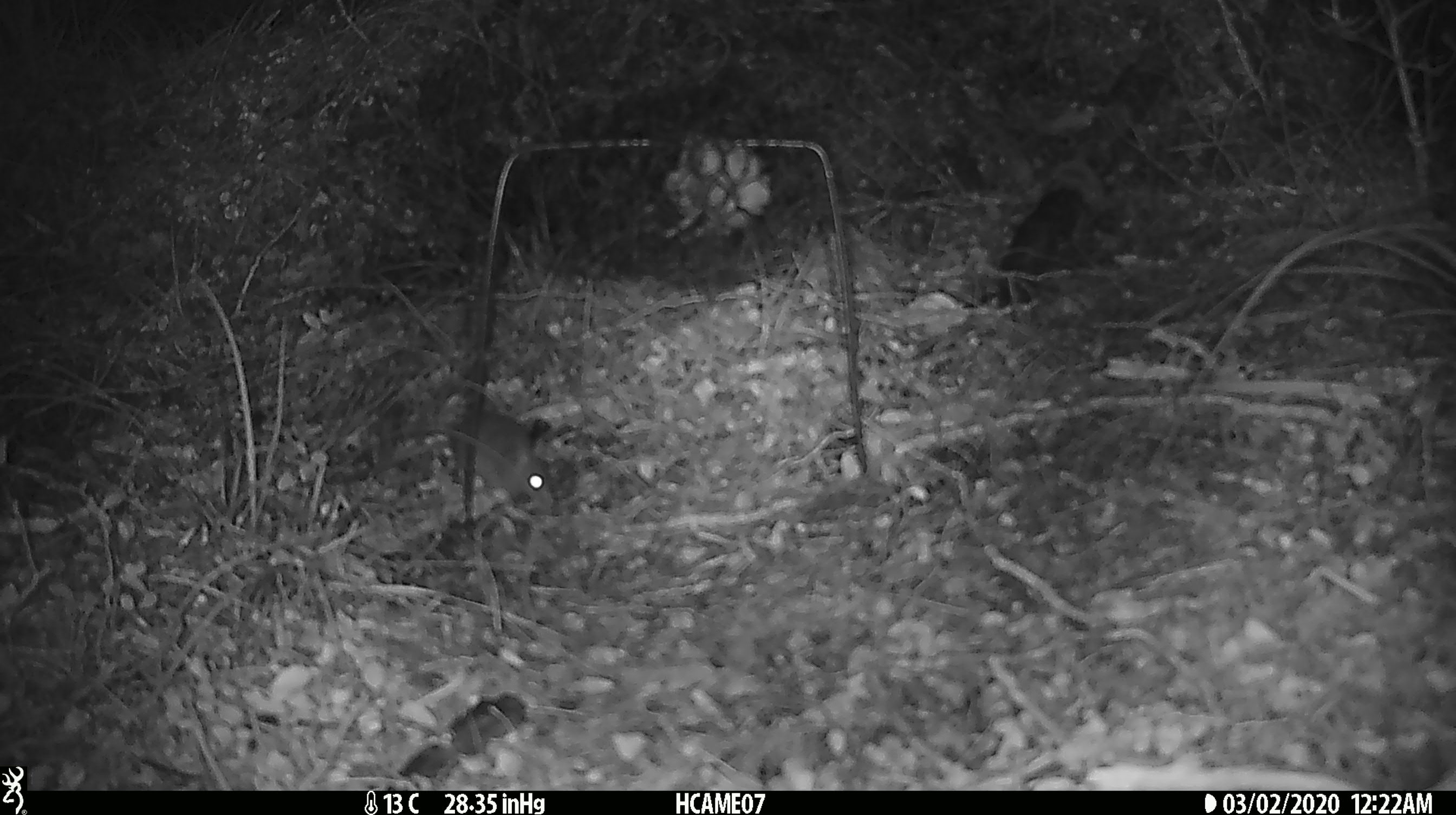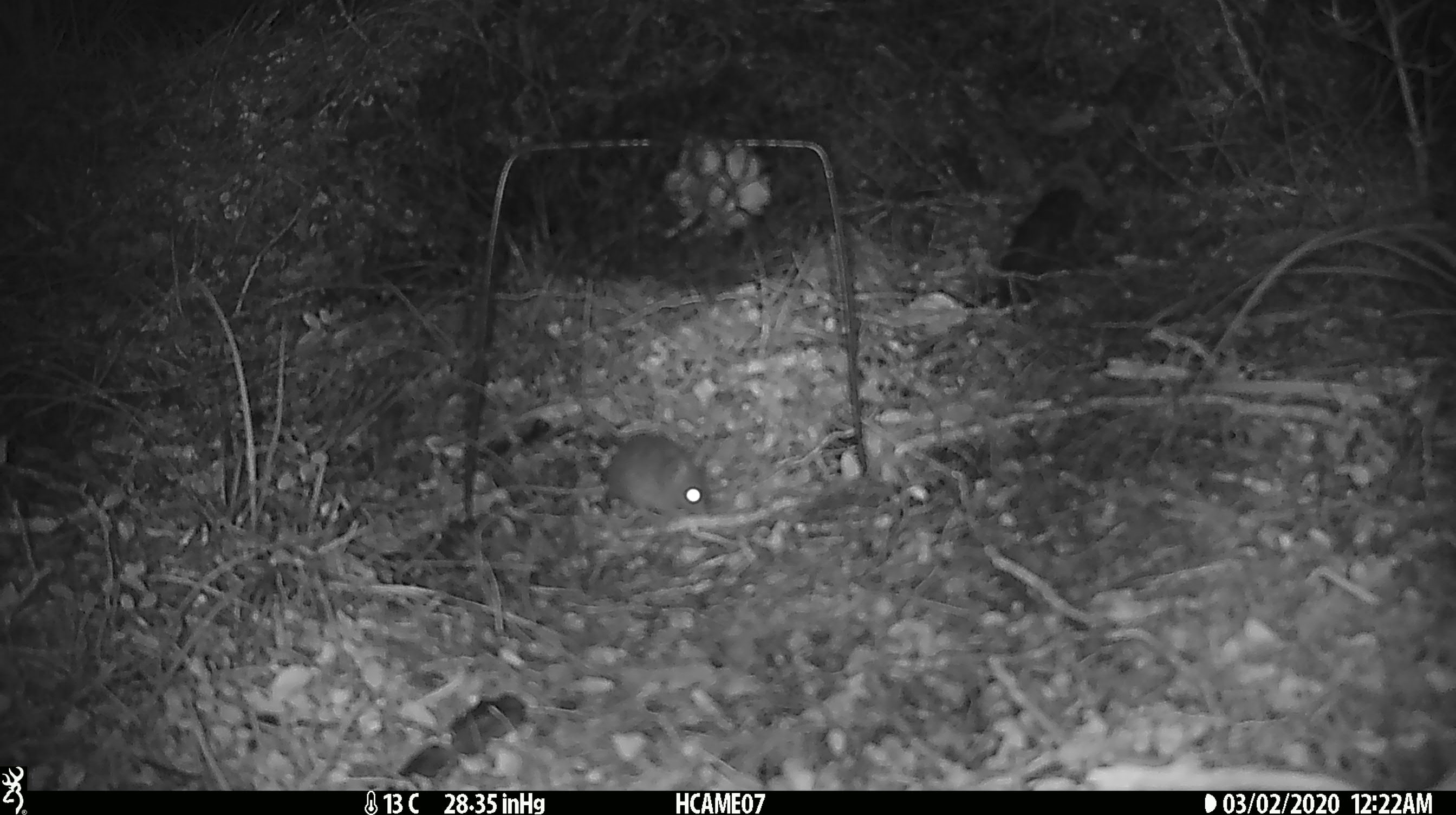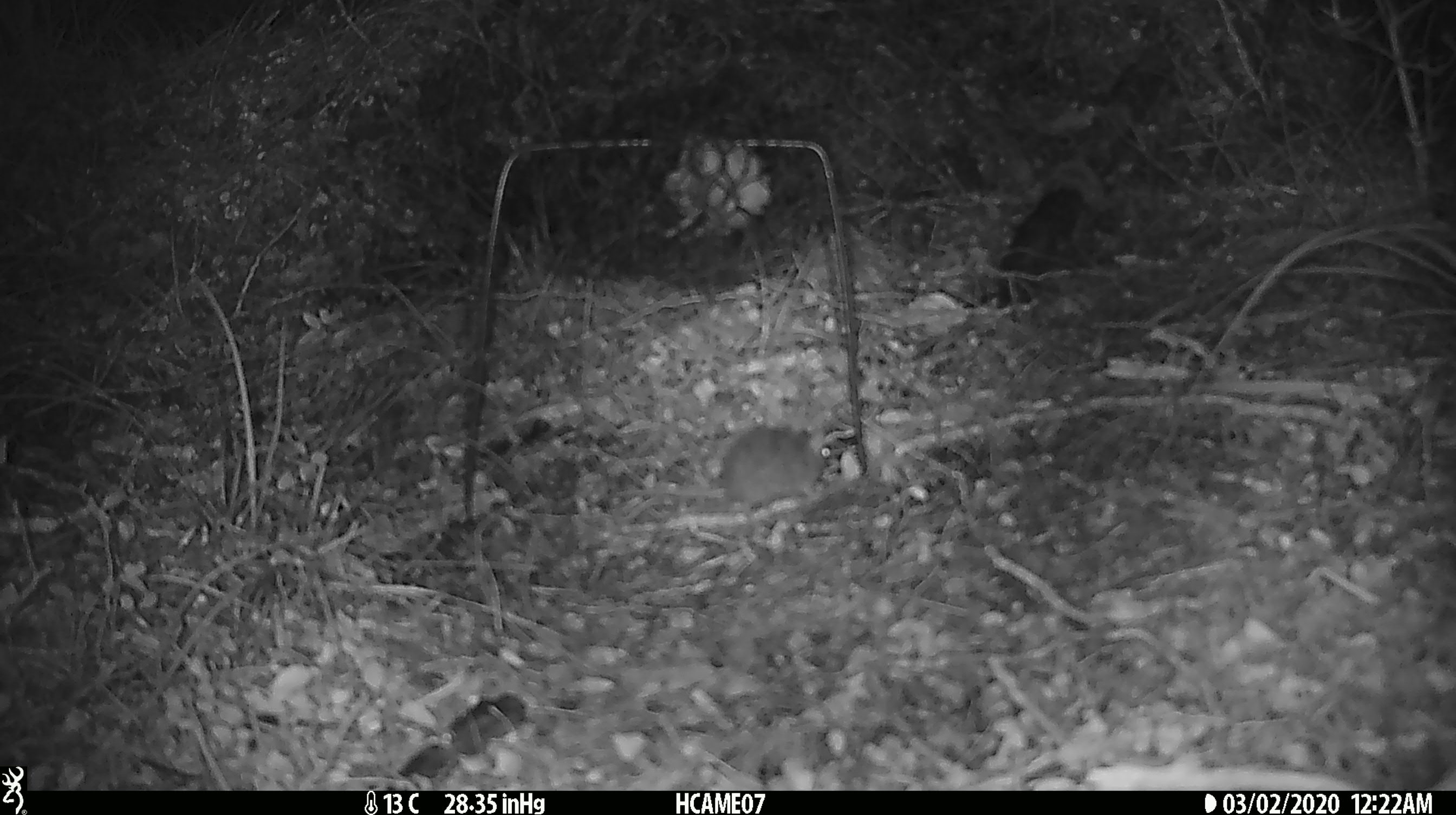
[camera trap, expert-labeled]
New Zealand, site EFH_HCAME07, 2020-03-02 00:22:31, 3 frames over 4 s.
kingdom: Animalia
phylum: Chordata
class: Mammalia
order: Rodentia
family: Muridae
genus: Mus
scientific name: Mus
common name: mouse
Mouse (Mus).